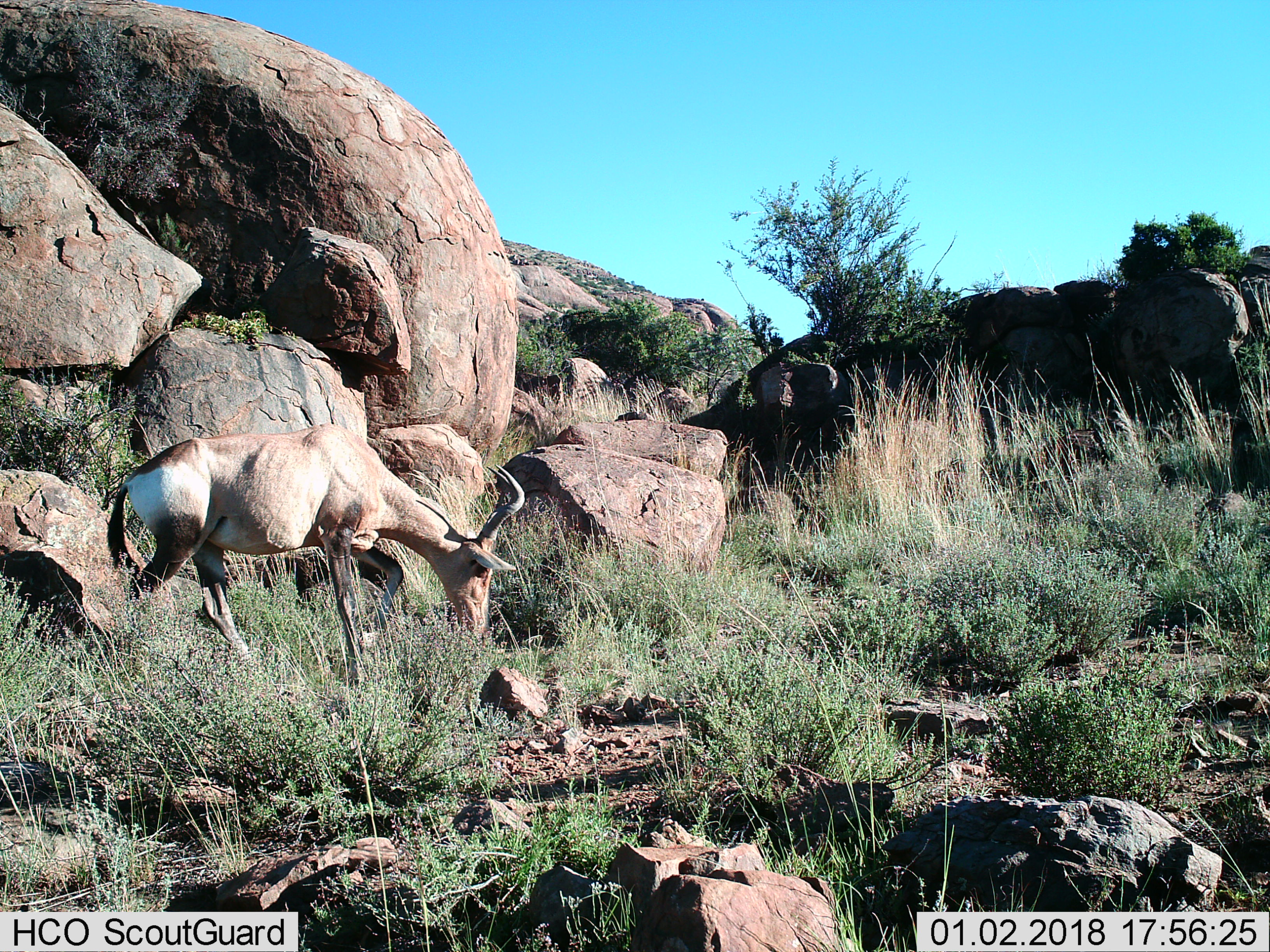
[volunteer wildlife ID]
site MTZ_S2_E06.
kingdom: Animalia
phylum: Chordata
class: Mammalia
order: Artiodactyla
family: Bovidae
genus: Alcelaphus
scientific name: Alcelaphus buselaphus caama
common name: red hartebeest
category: hartebeestred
Hartebeestred (red hartebeest) (Alcelaphus buselaphus caama), count 1. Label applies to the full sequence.